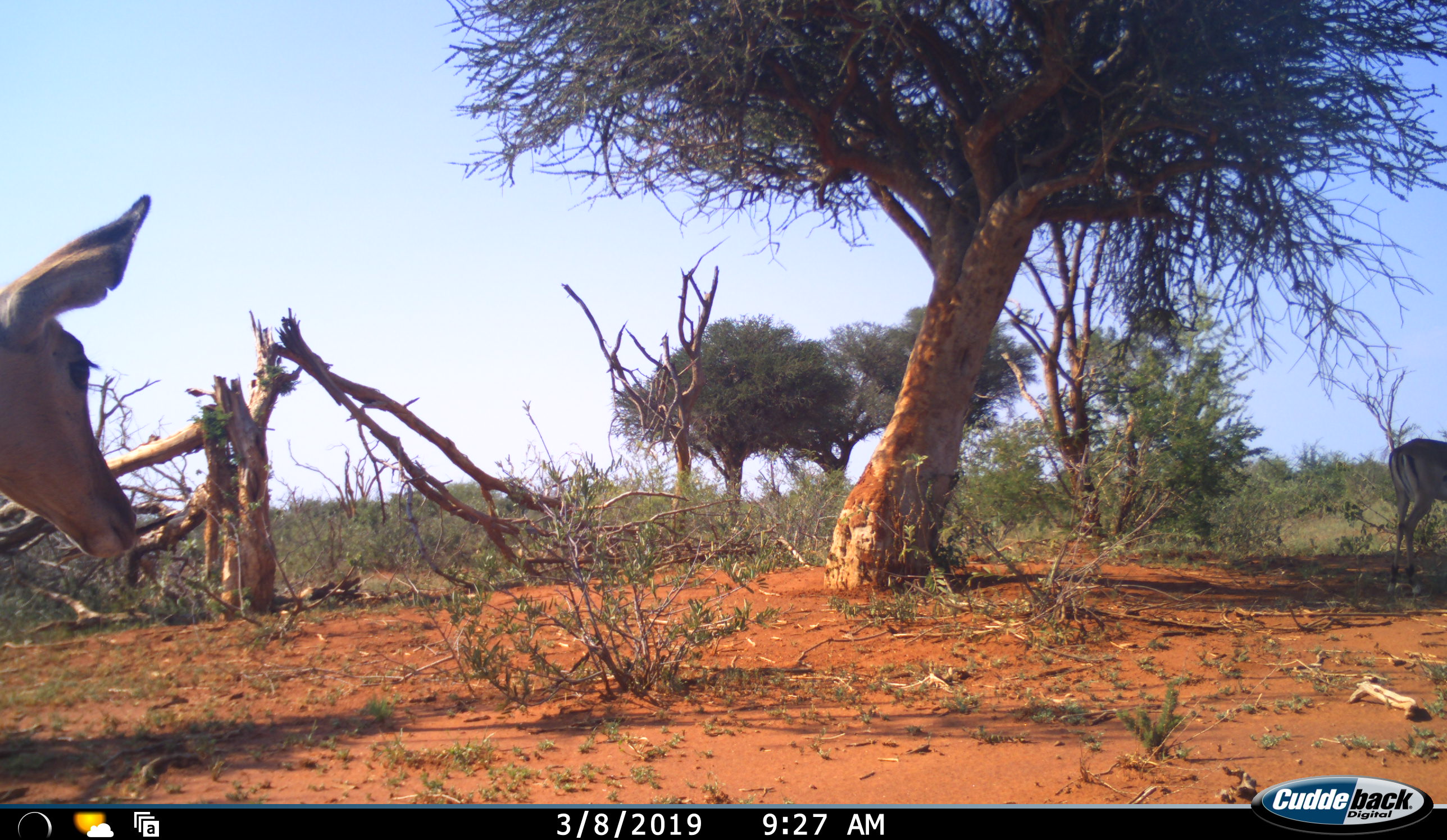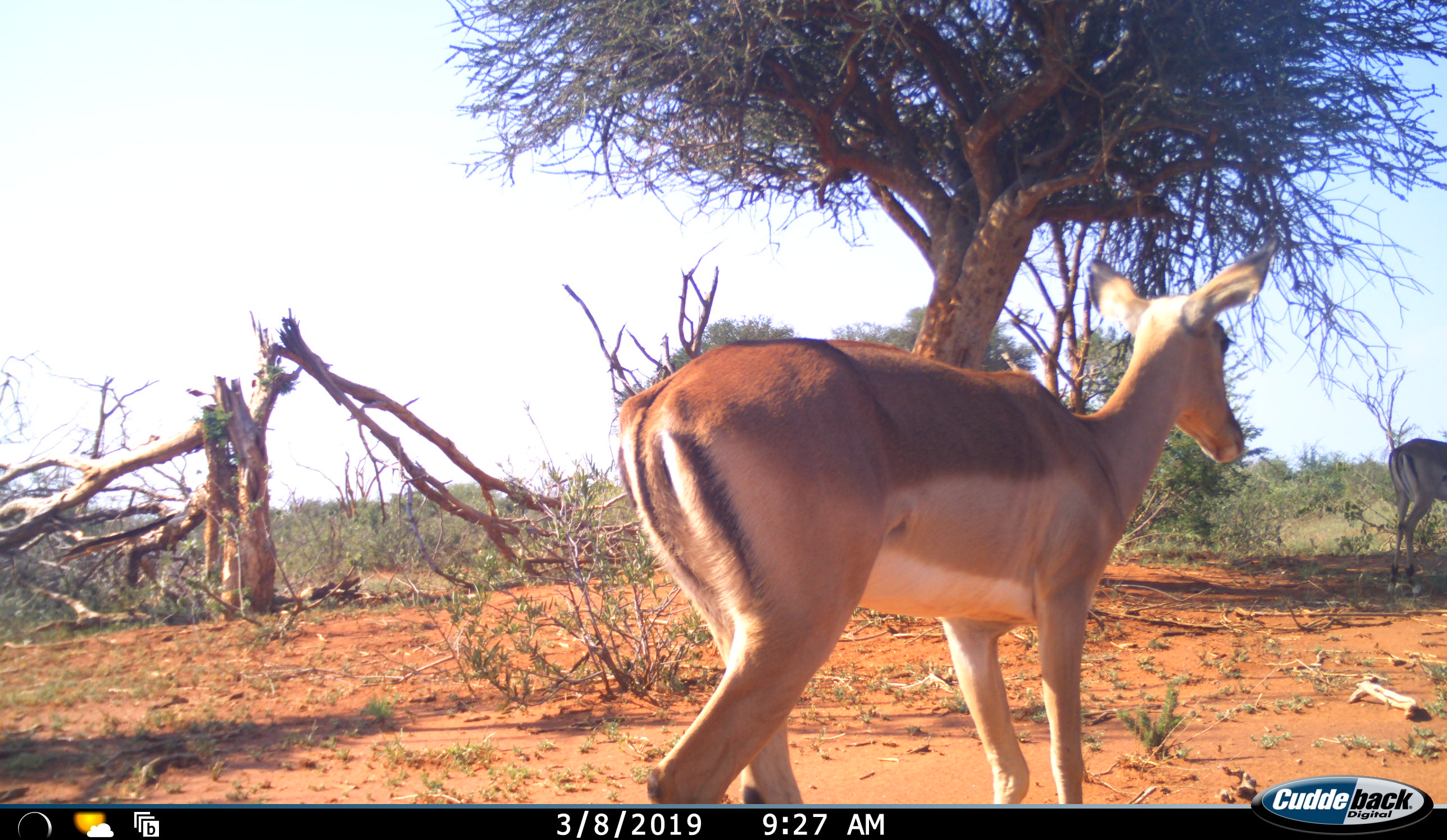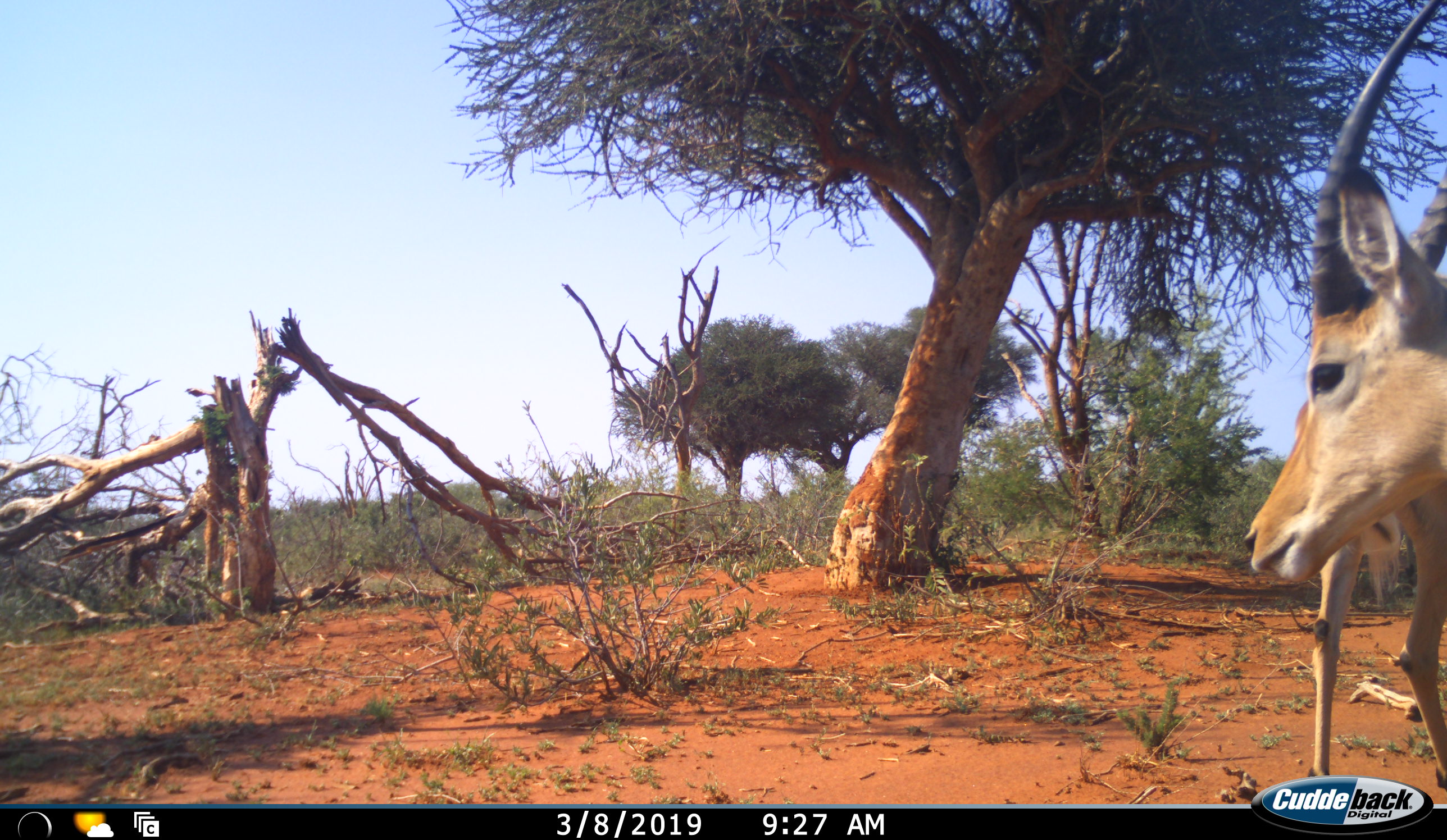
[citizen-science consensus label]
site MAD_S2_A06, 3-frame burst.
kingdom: Animalia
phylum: Chordata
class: Mammalia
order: Artiodactyla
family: Bovidae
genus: Aepyceros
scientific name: Aepyceros melampus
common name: impala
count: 3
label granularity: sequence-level